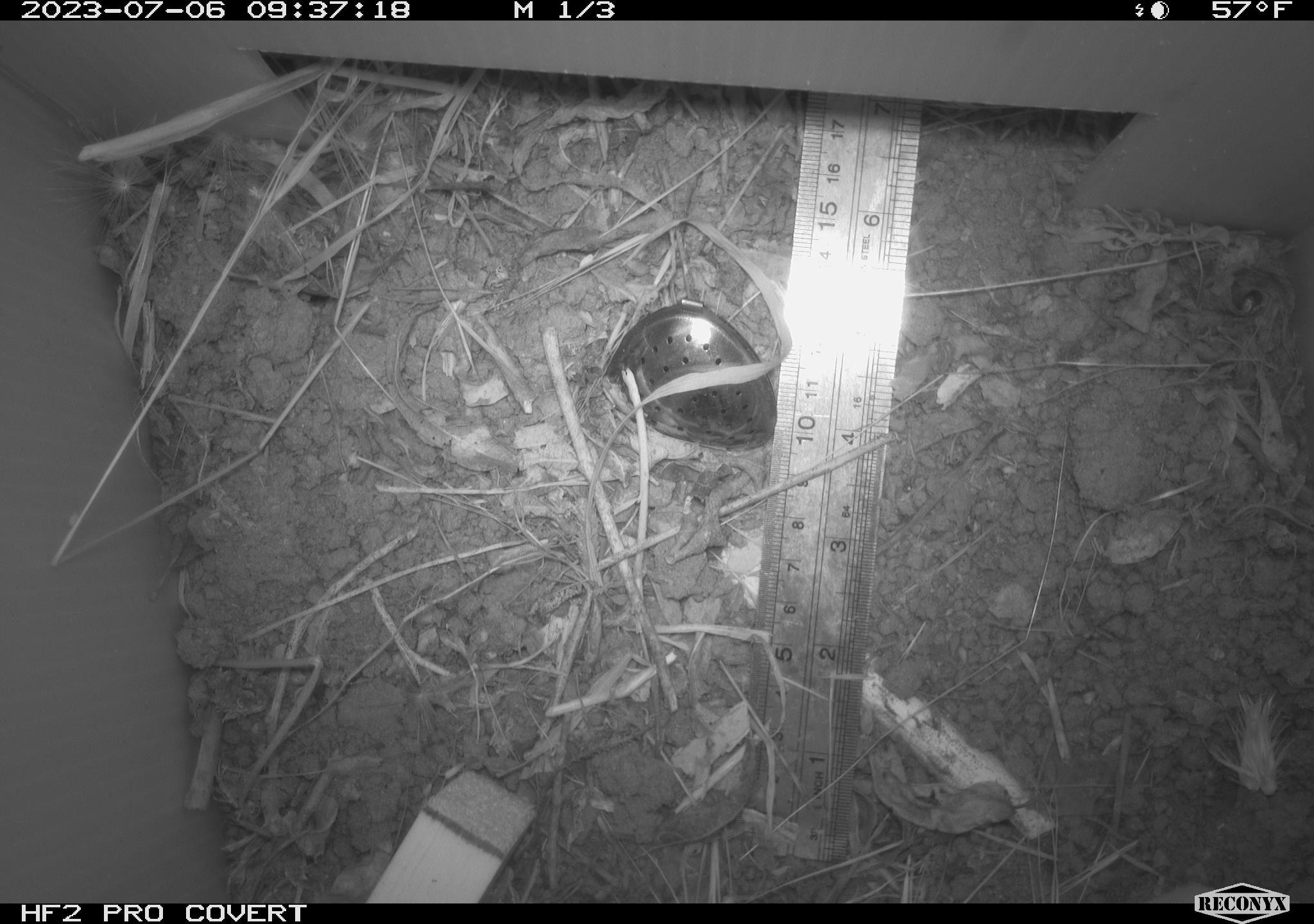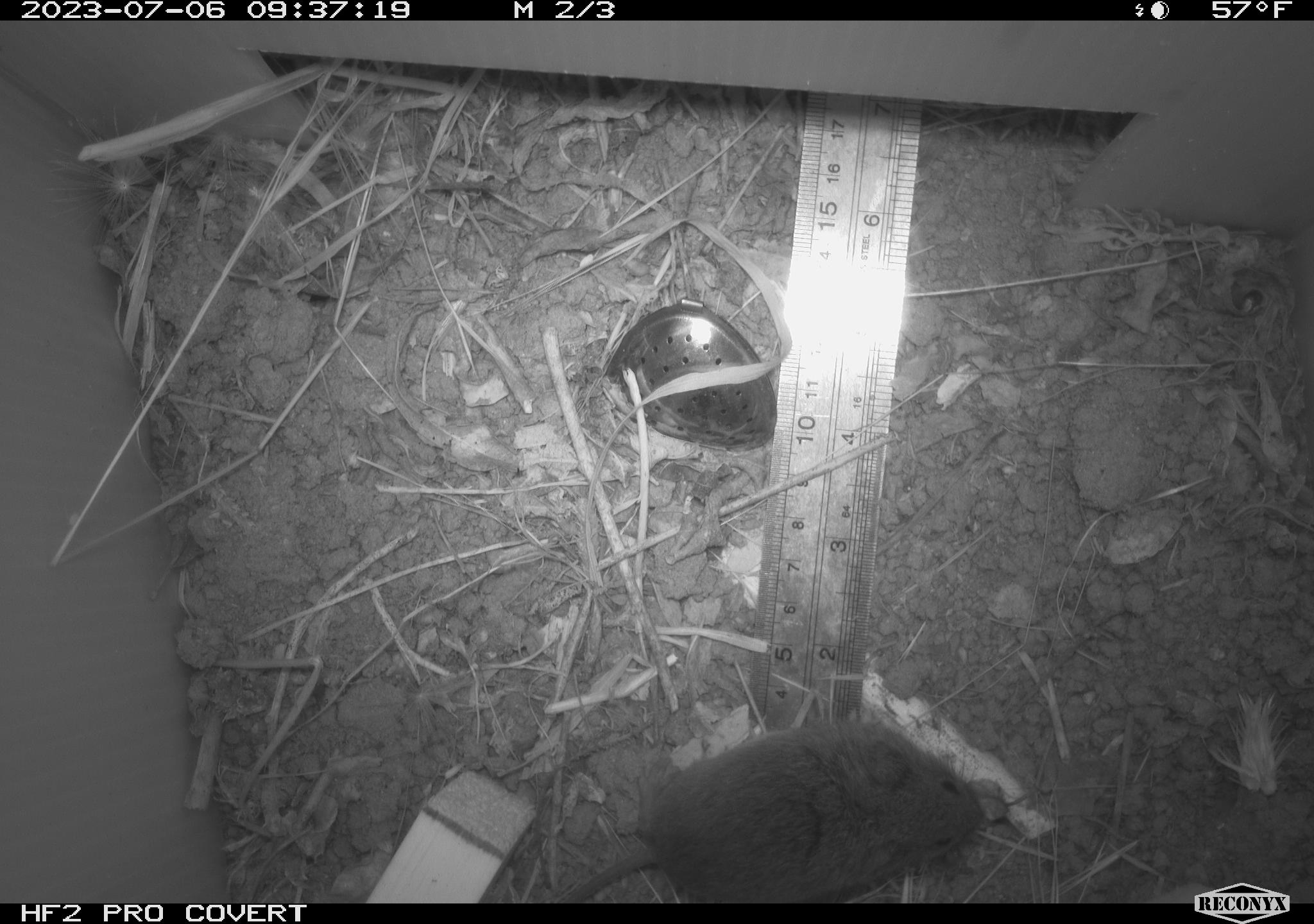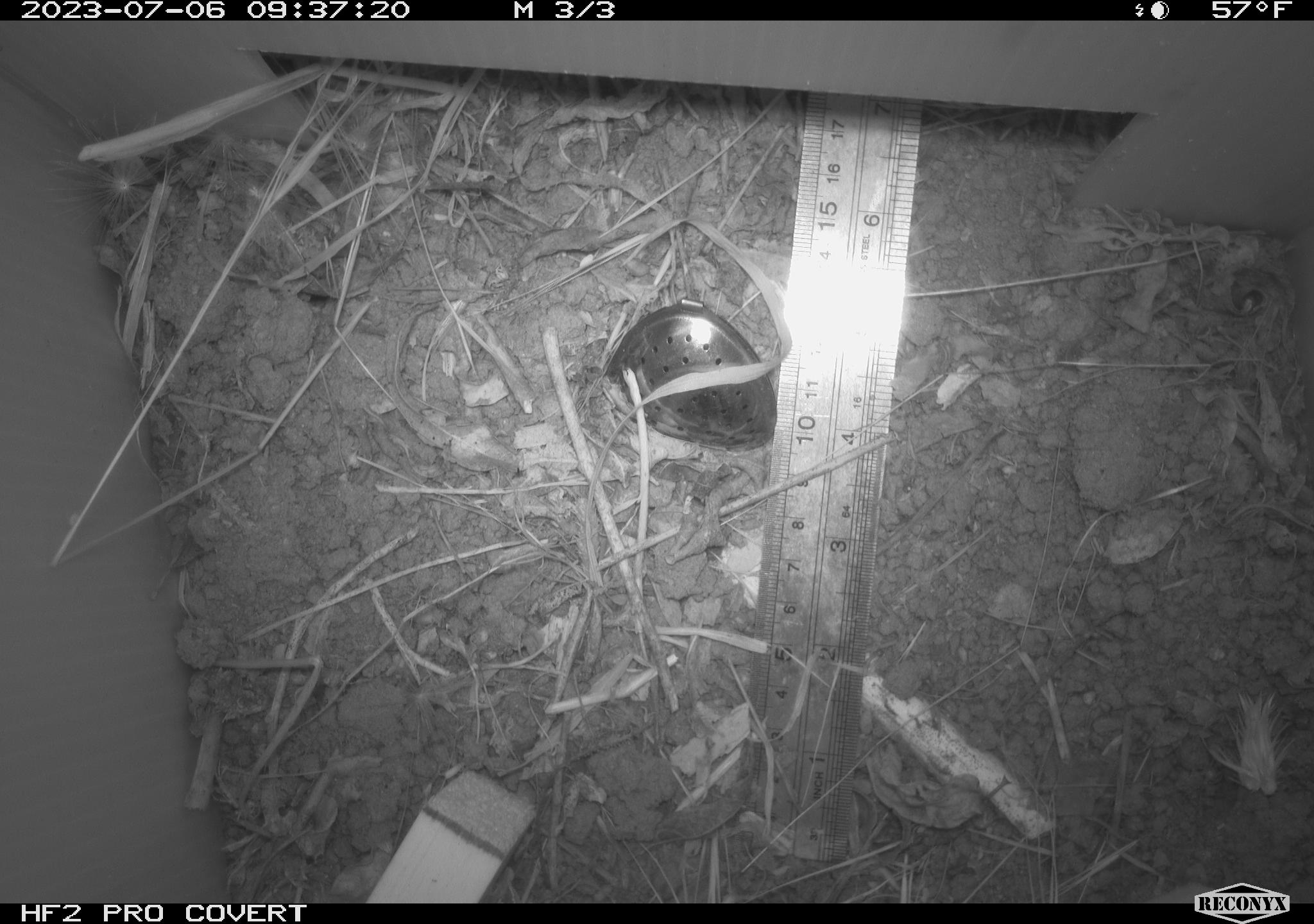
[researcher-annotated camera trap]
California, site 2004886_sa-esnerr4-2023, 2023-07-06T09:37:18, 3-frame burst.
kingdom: Animalia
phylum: Chordata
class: Mammalia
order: Rodentia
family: Cricetidae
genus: Microtus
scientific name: Microtus californicus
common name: california vole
California vole (Microtus californicus).